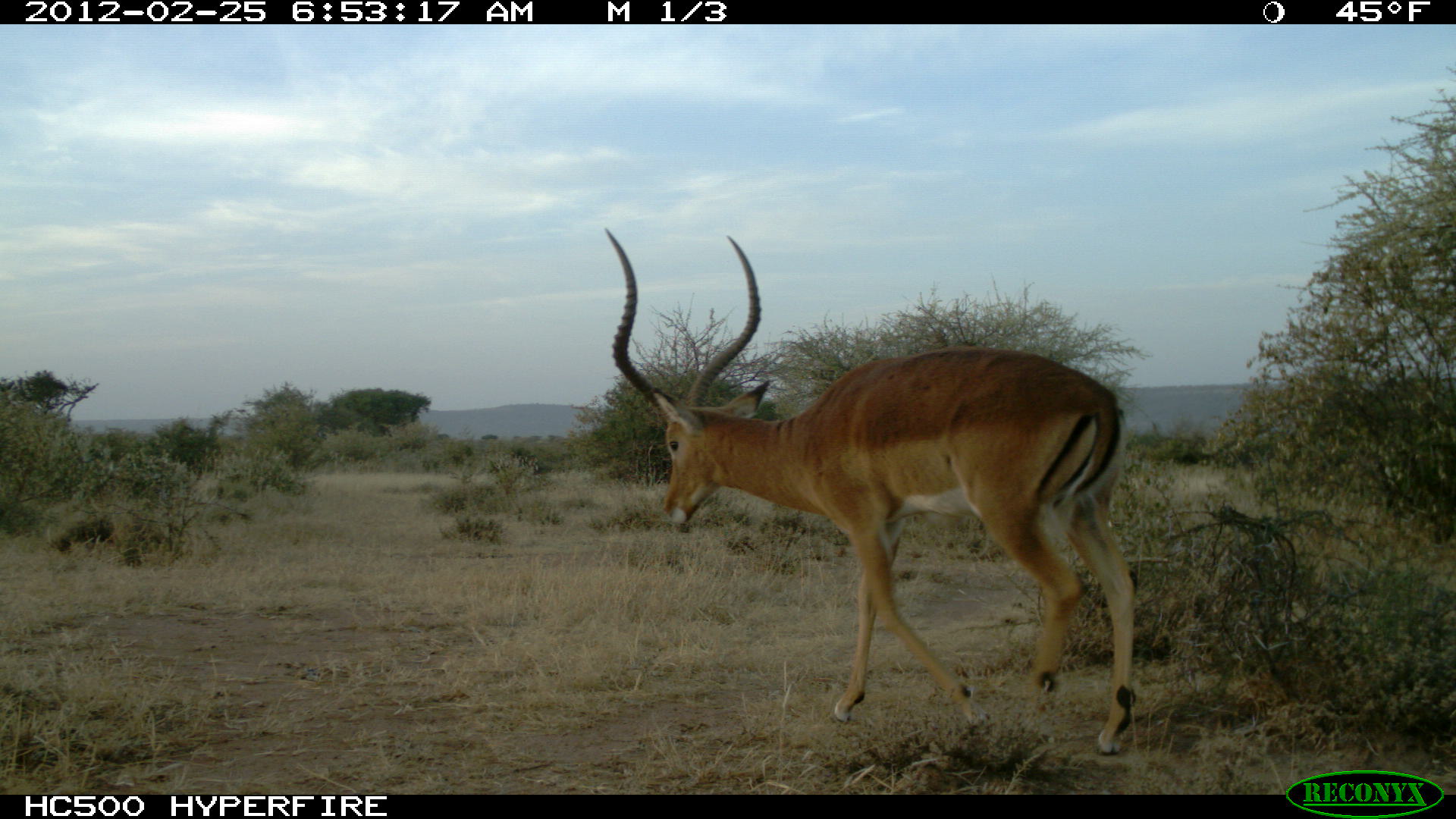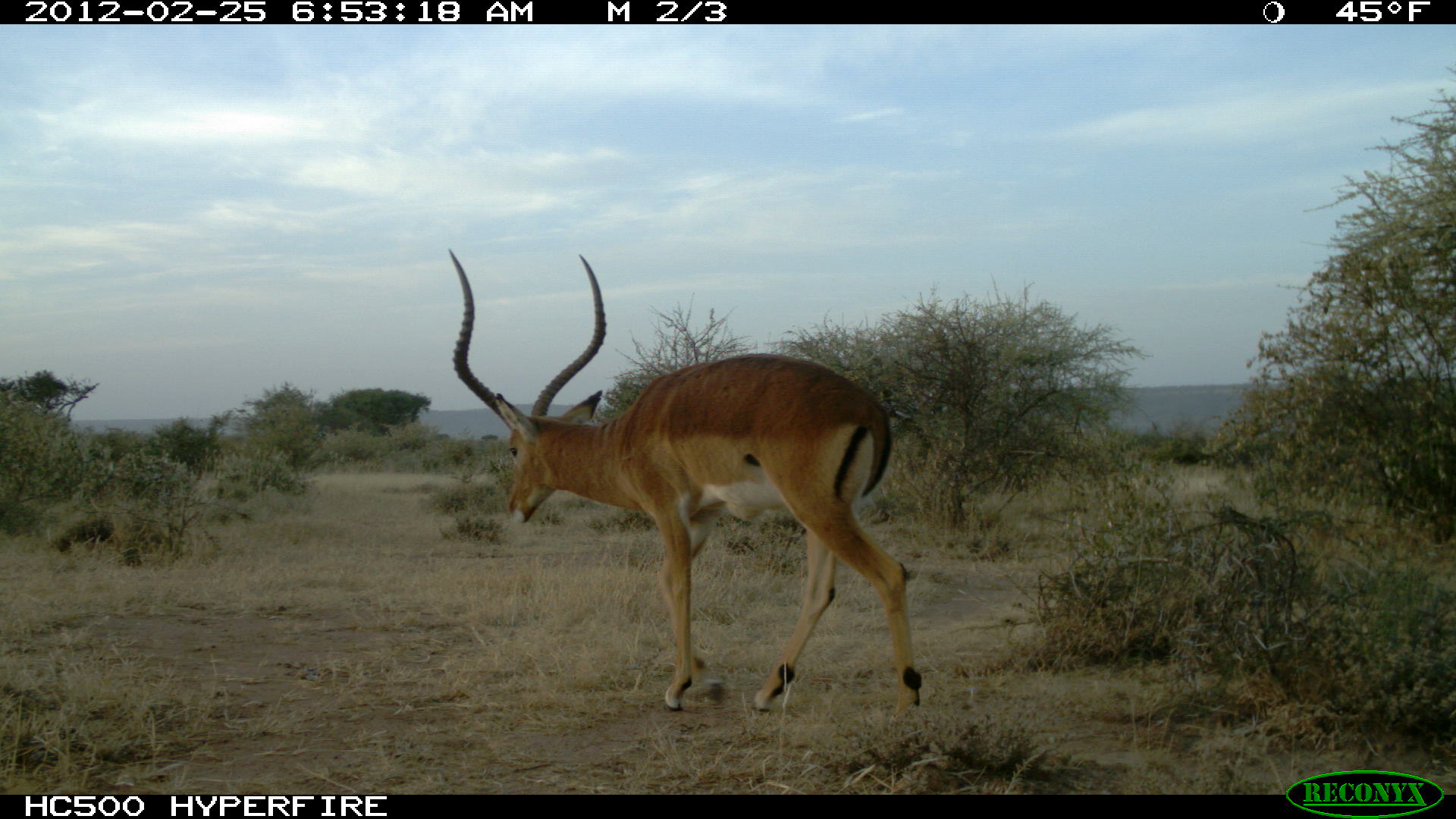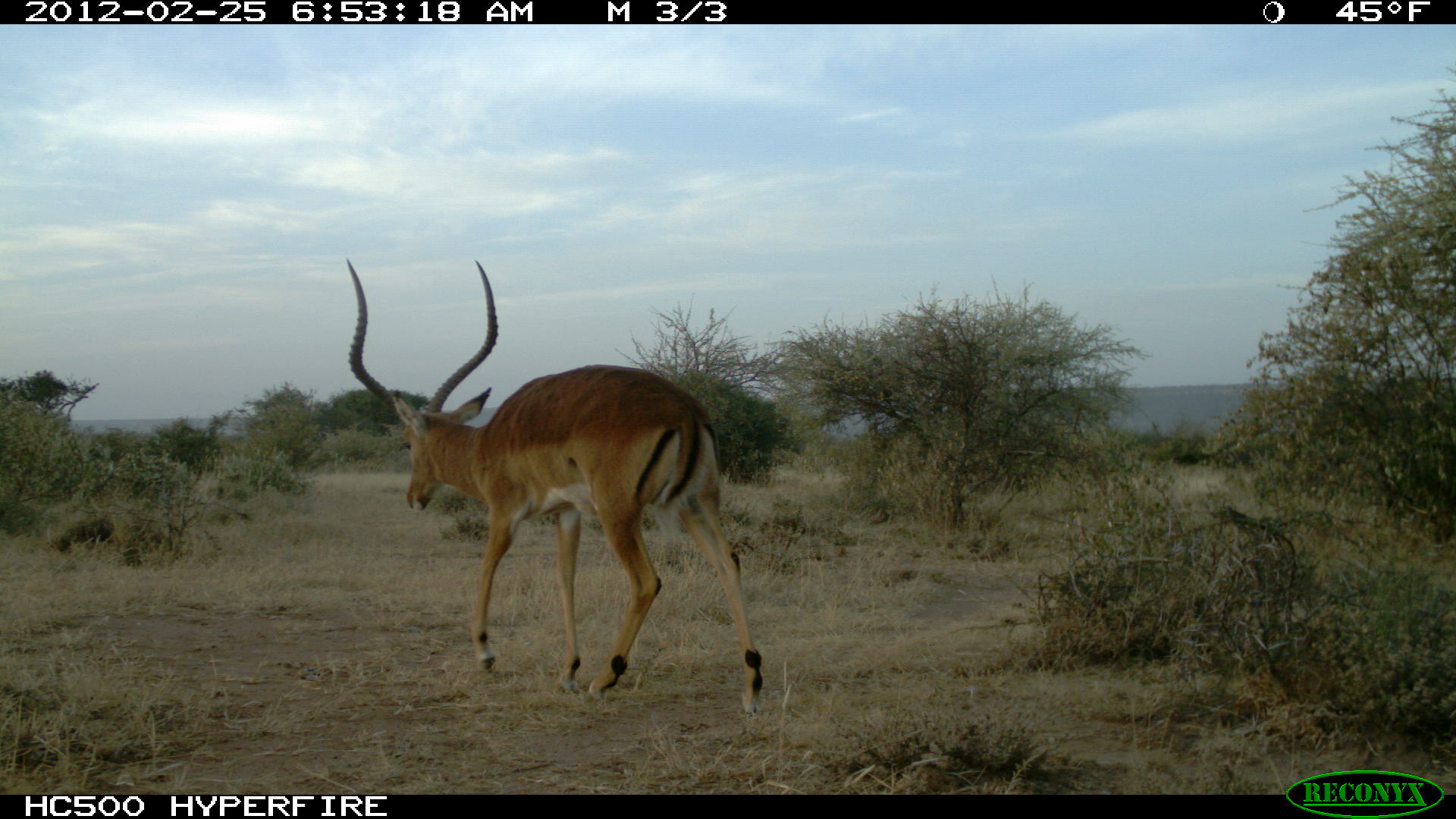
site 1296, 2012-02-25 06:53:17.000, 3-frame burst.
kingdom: Animalia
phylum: Chordata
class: Mammalia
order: Artiodactyla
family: Bovidae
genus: Aepyceros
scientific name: Aepyceros melampus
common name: impala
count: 1